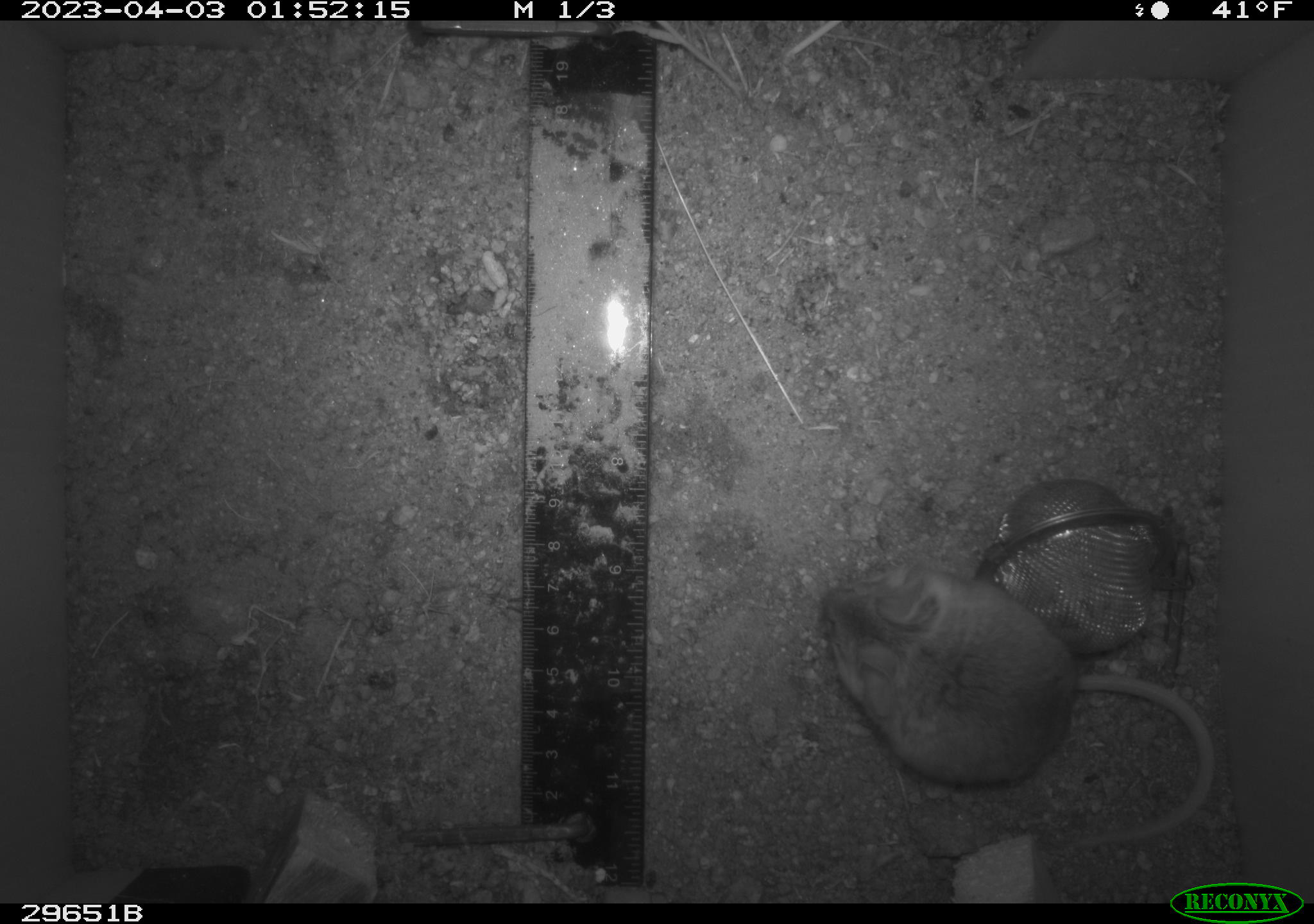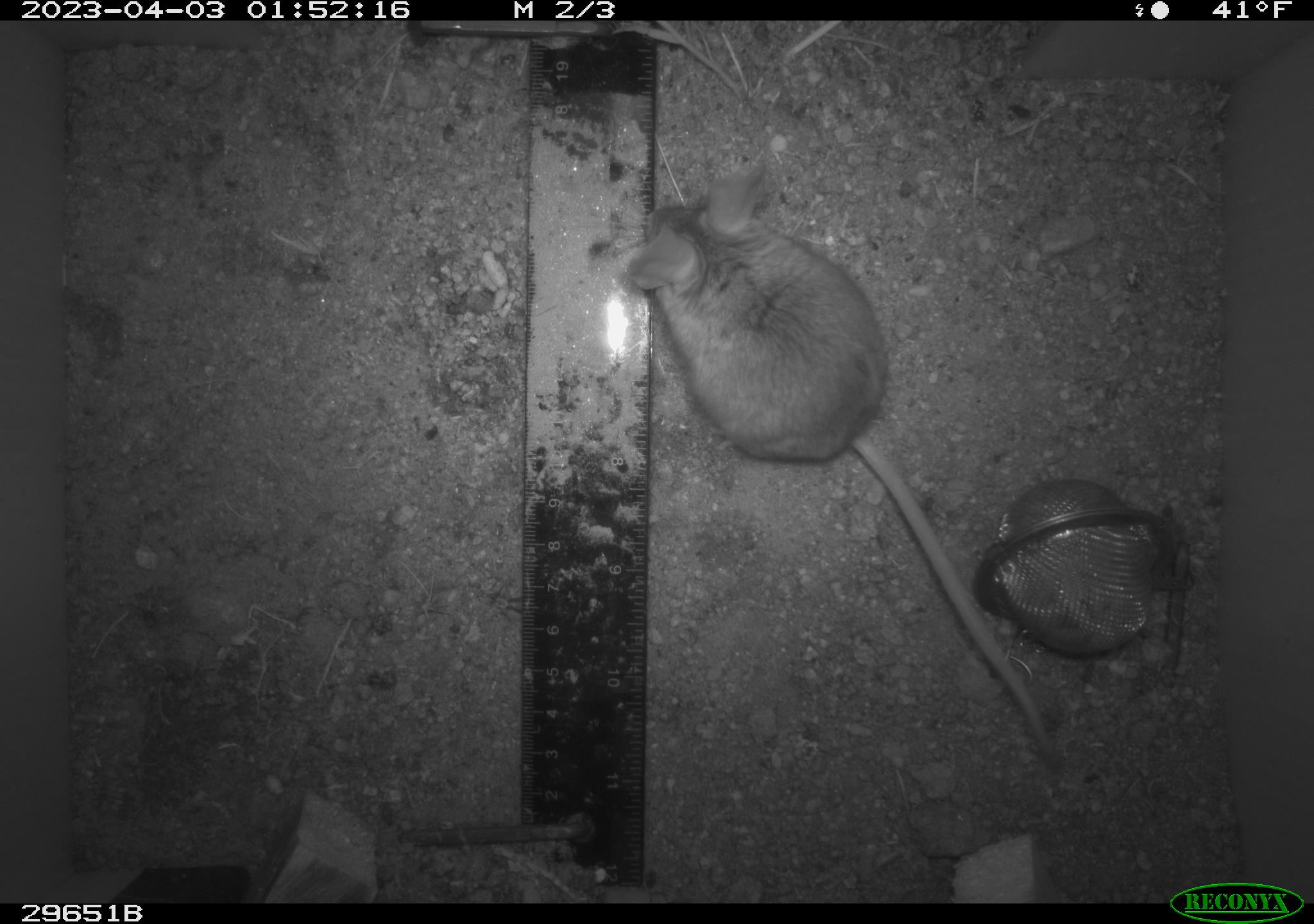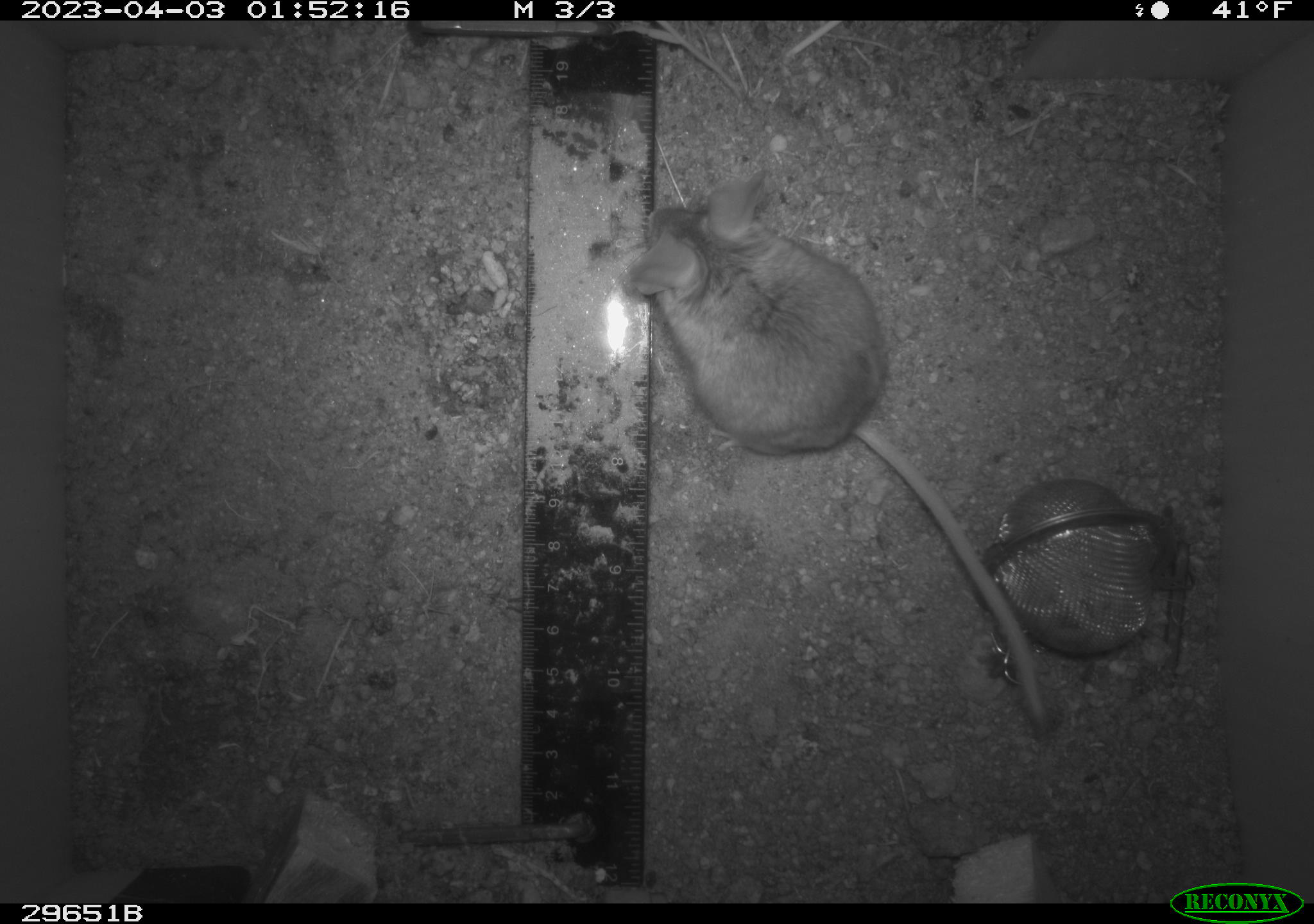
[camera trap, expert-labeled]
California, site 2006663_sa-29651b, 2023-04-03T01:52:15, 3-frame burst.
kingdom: Animalia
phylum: Chordata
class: Mammalia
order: Rodentia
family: Cricetidae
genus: Peromyscus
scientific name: Peromyscus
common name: deer mice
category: peromyscus species